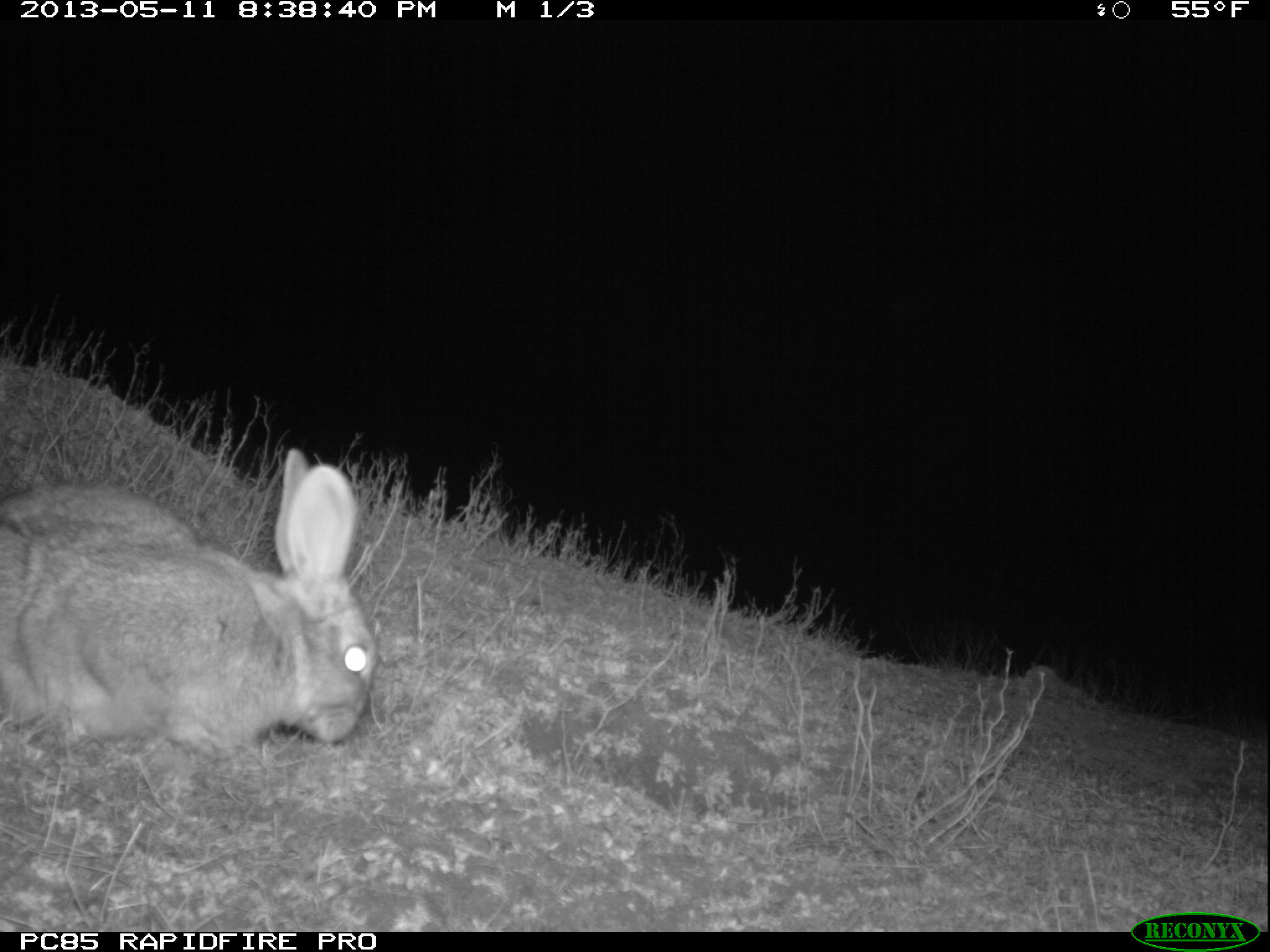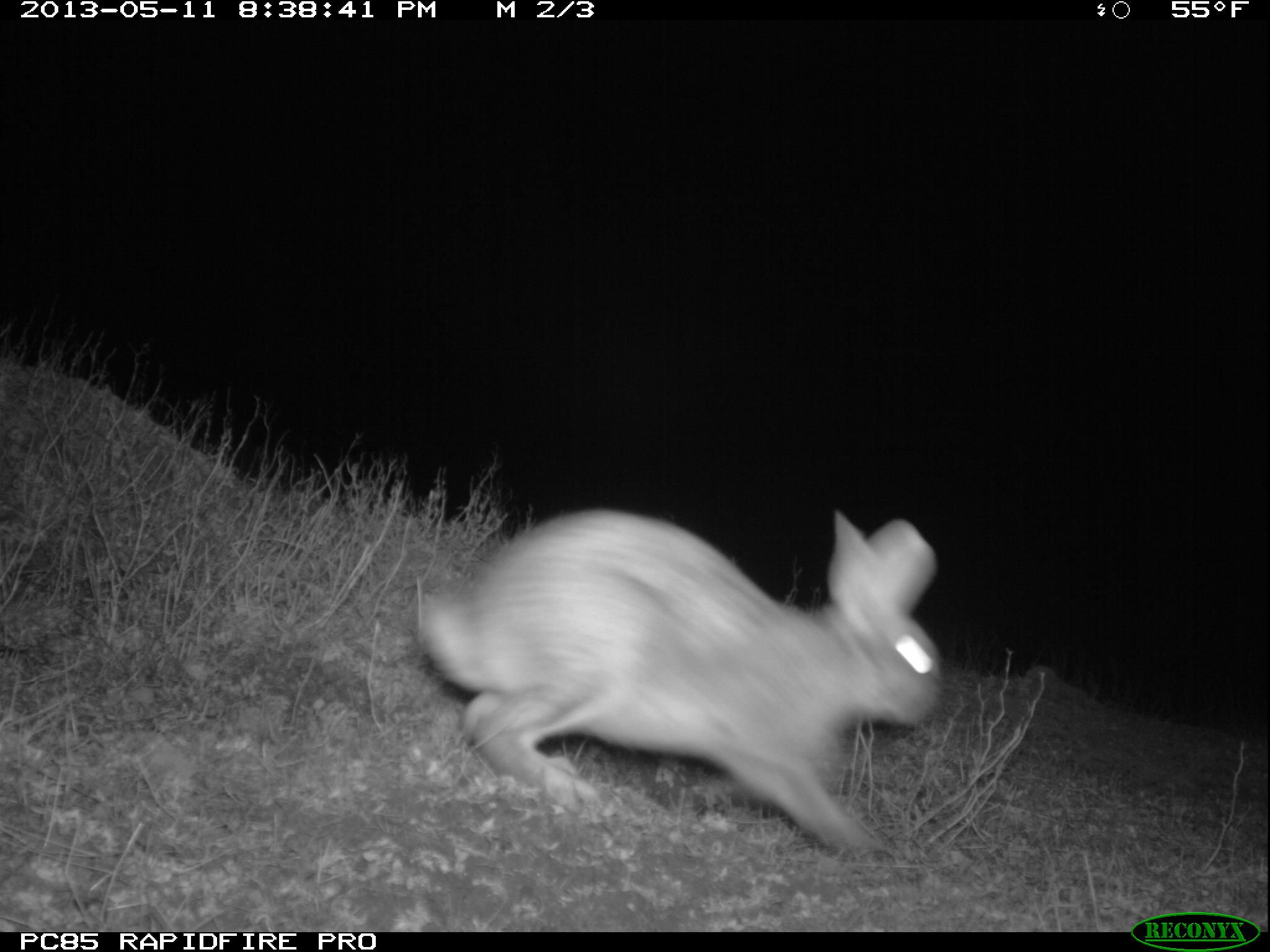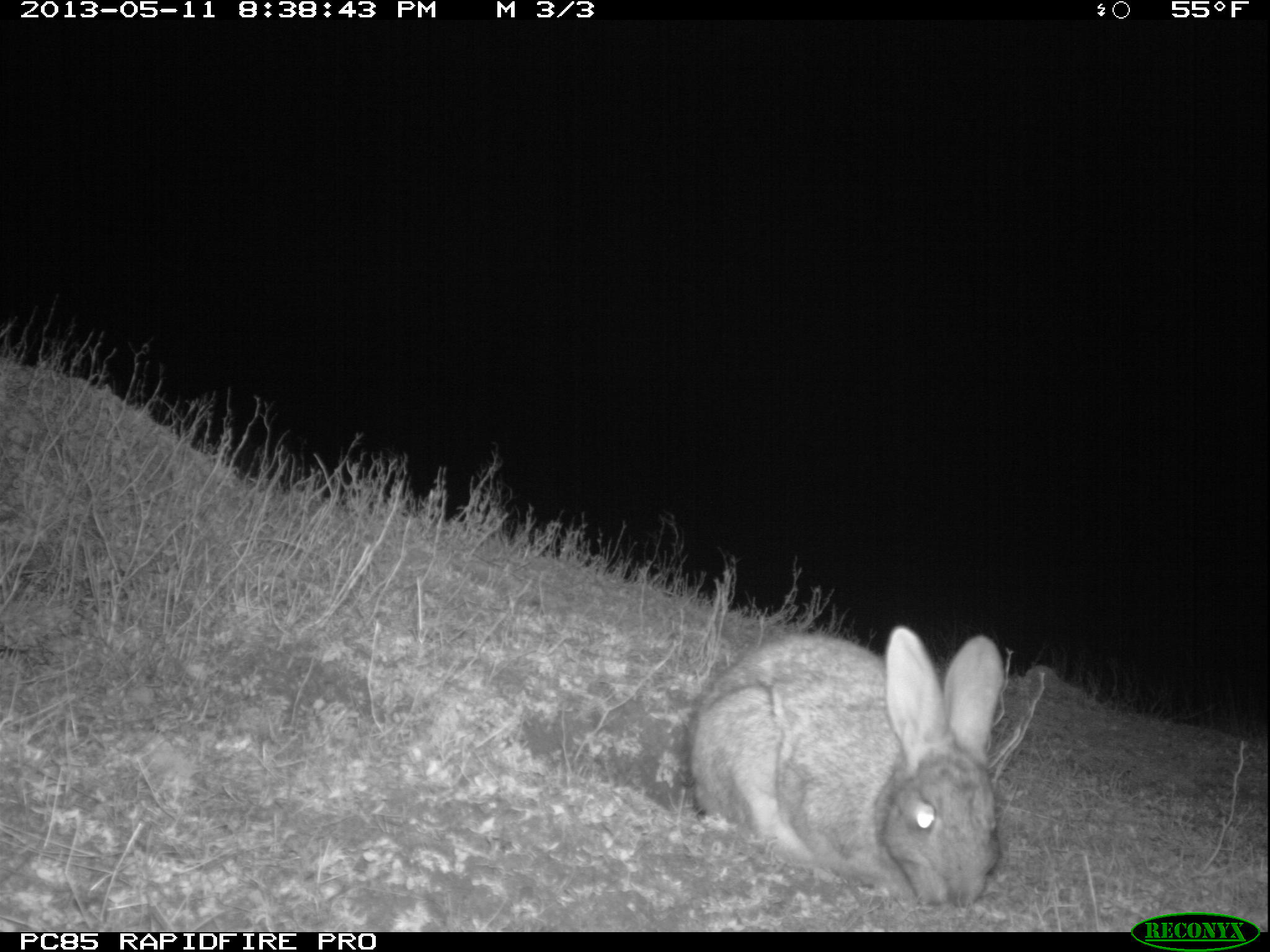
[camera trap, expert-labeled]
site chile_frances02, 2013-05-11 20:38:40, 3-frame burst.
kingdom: Animalia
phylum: Chordata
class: Mammalia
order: Lagomorpha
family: Leporidae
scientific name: Leporidae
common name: rabbits and hares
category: rabbit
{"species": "rabbit (rabbits and hares) (Leporidae)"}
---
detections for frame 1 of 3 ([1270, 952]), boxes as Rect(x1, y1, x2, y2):
rabbit: Rect(0, 457, 378, 767)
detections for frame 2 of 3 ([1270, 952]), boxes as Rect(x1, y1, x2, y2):
rabbit: Rect(410, 506, 947, 859)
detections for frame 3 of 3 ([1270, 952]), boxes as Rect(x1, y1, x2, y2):
rabbit: Rect(672, 622, 1005, 907)